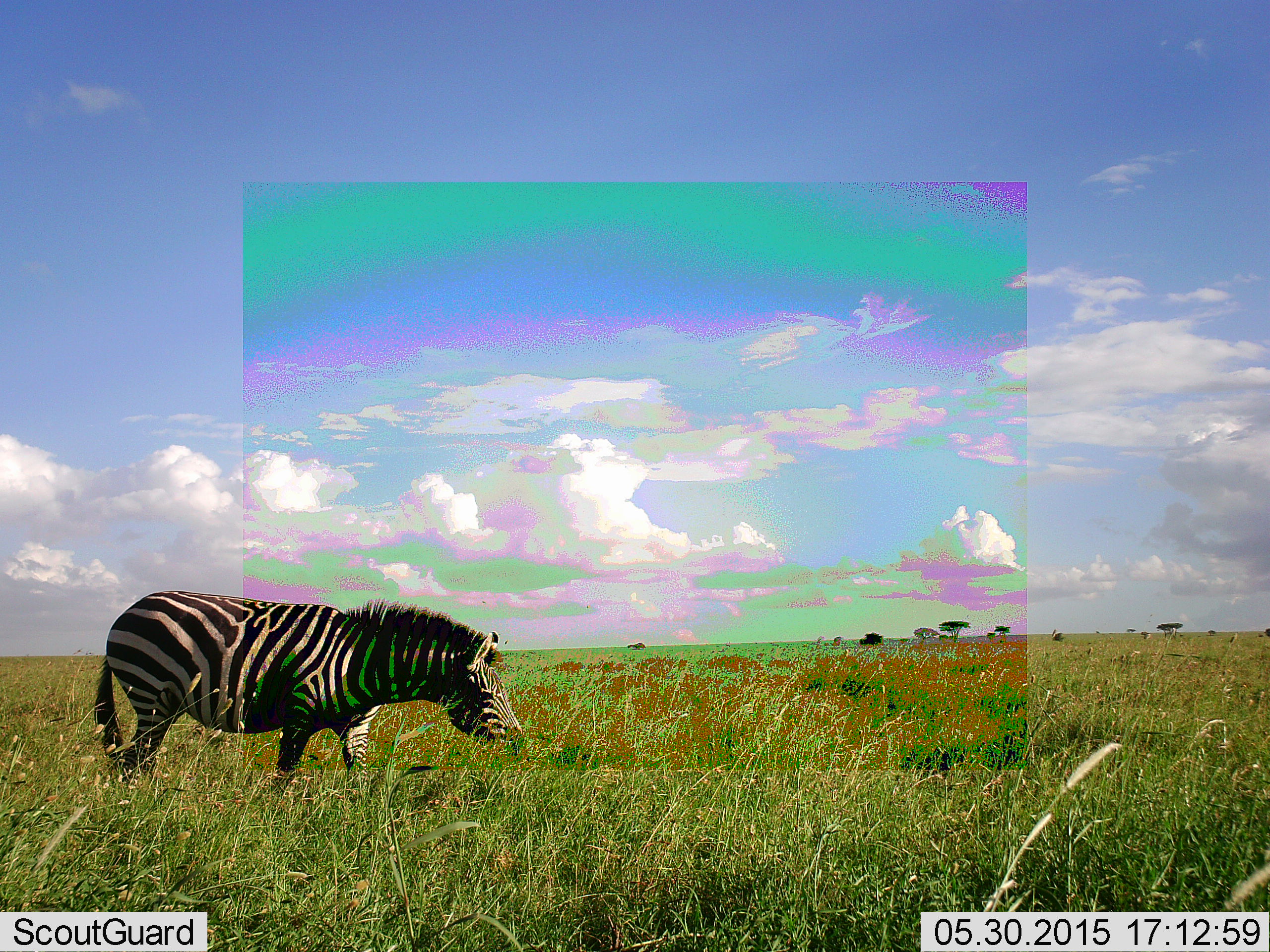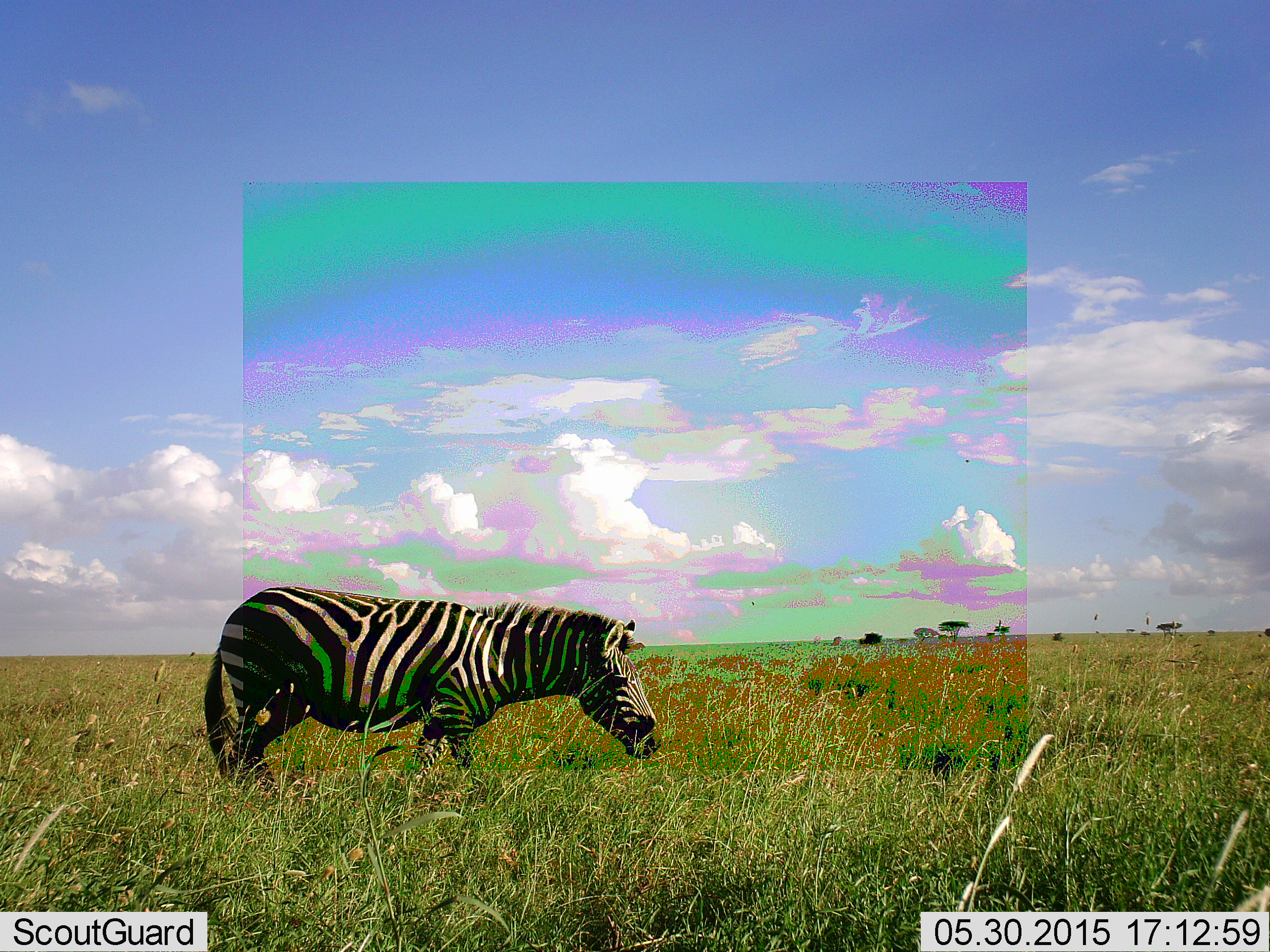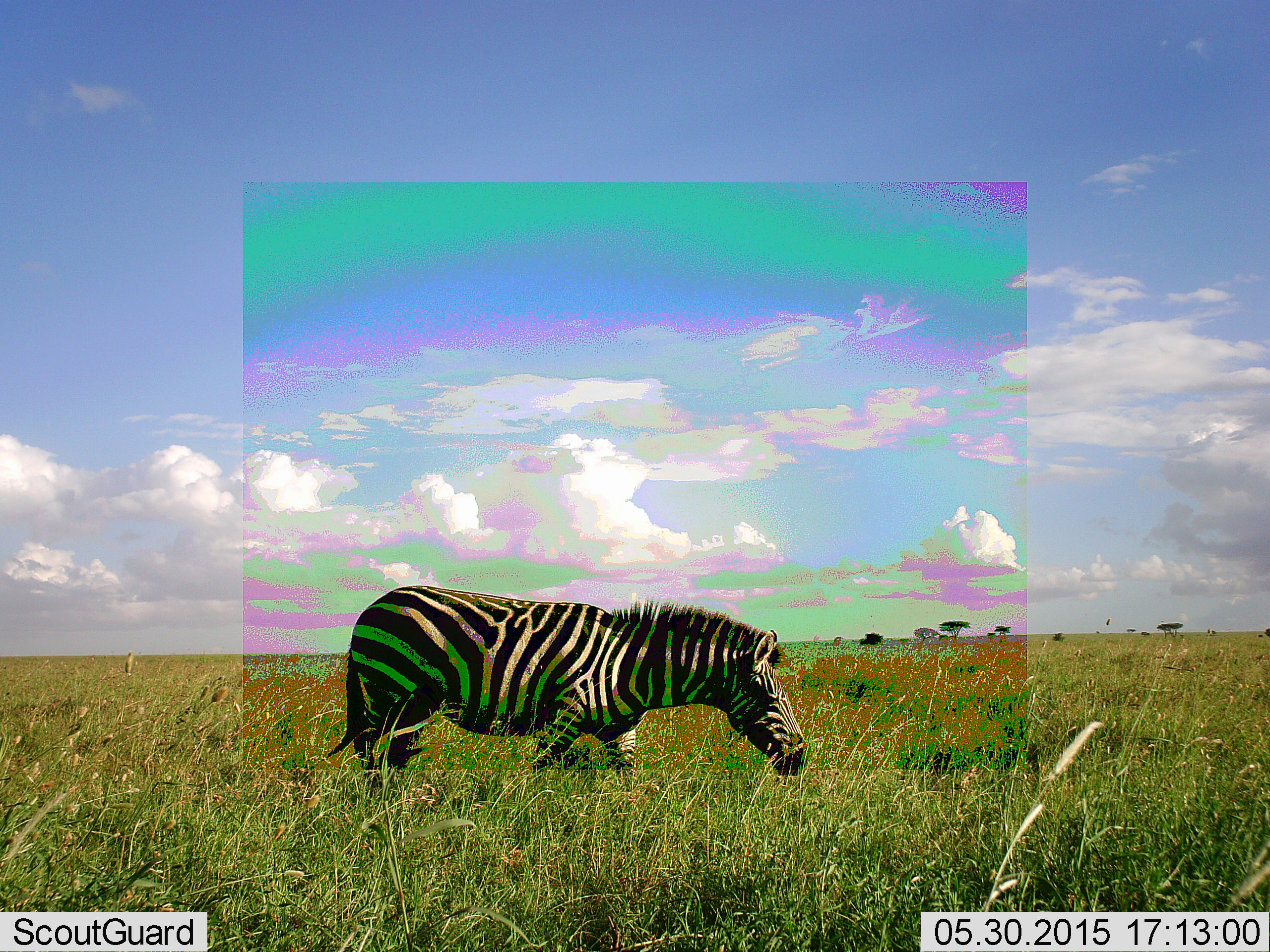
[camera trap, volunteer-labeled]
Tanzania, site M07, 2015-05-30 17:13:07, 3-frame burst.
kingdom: Animalia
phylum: Chordata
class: Mammalia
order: Perissodactyla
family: Equidae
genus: Equus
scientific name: Equus quagga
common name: plains zebra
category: zebra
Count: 1.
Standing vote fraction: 30%.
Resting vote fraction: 0%.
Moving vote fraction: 60%.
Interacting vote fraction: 0%.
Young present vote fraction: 0%.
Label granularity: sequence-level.